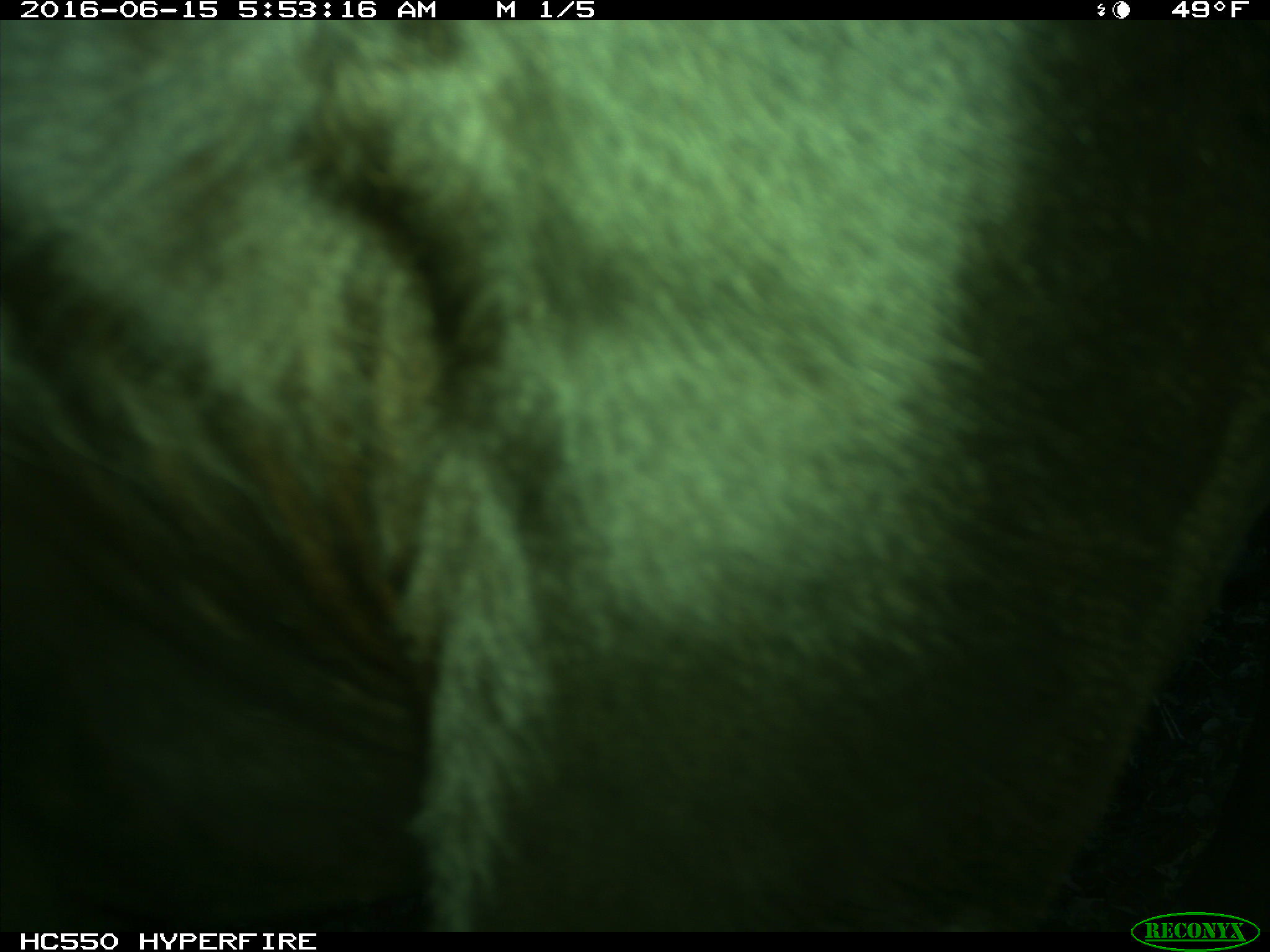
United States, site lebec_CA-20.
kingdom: Animalia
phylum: Chordata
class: Mammalia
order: Artiodactyla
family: Bovidae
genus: Bos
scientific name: Bos taurus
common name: domestic cow